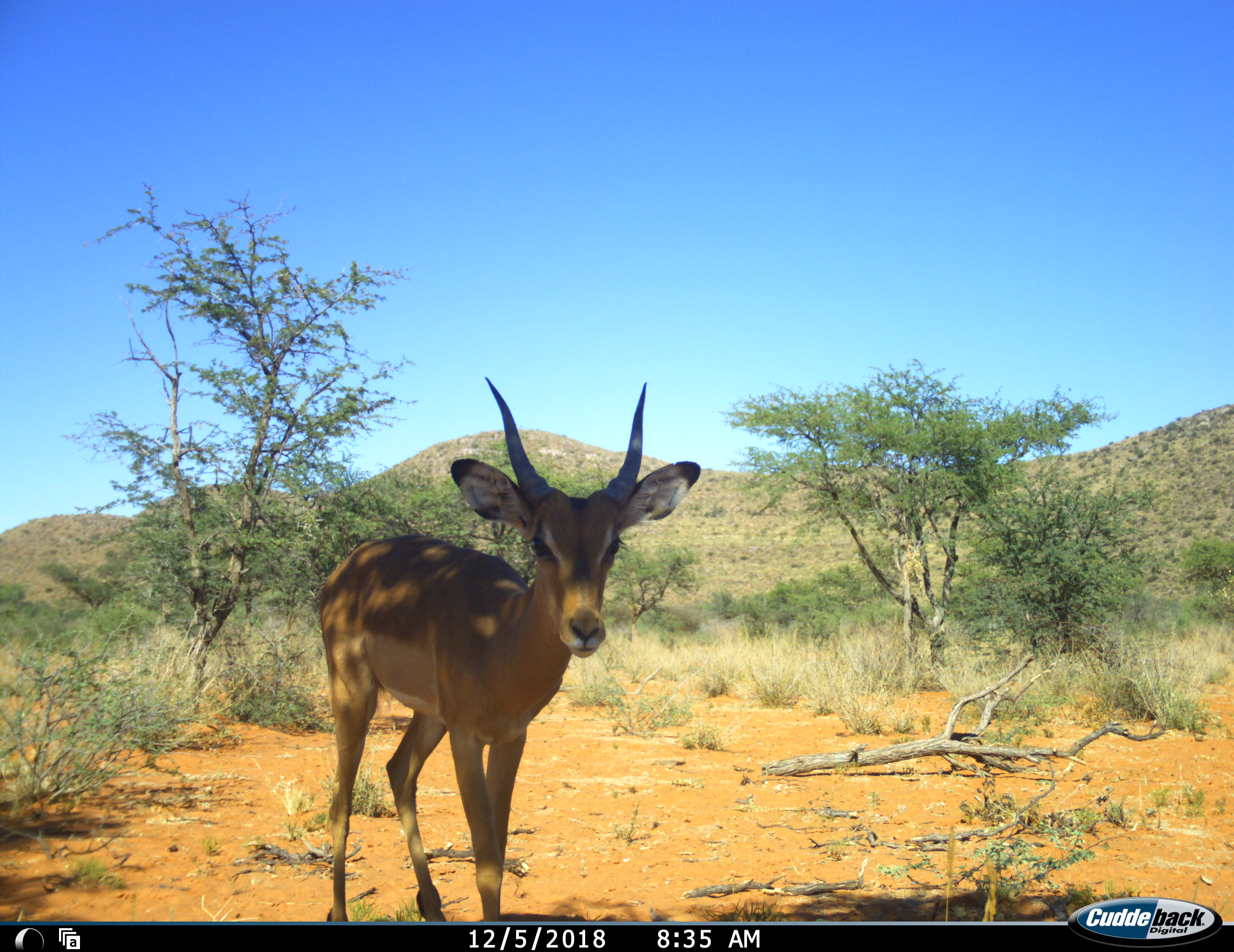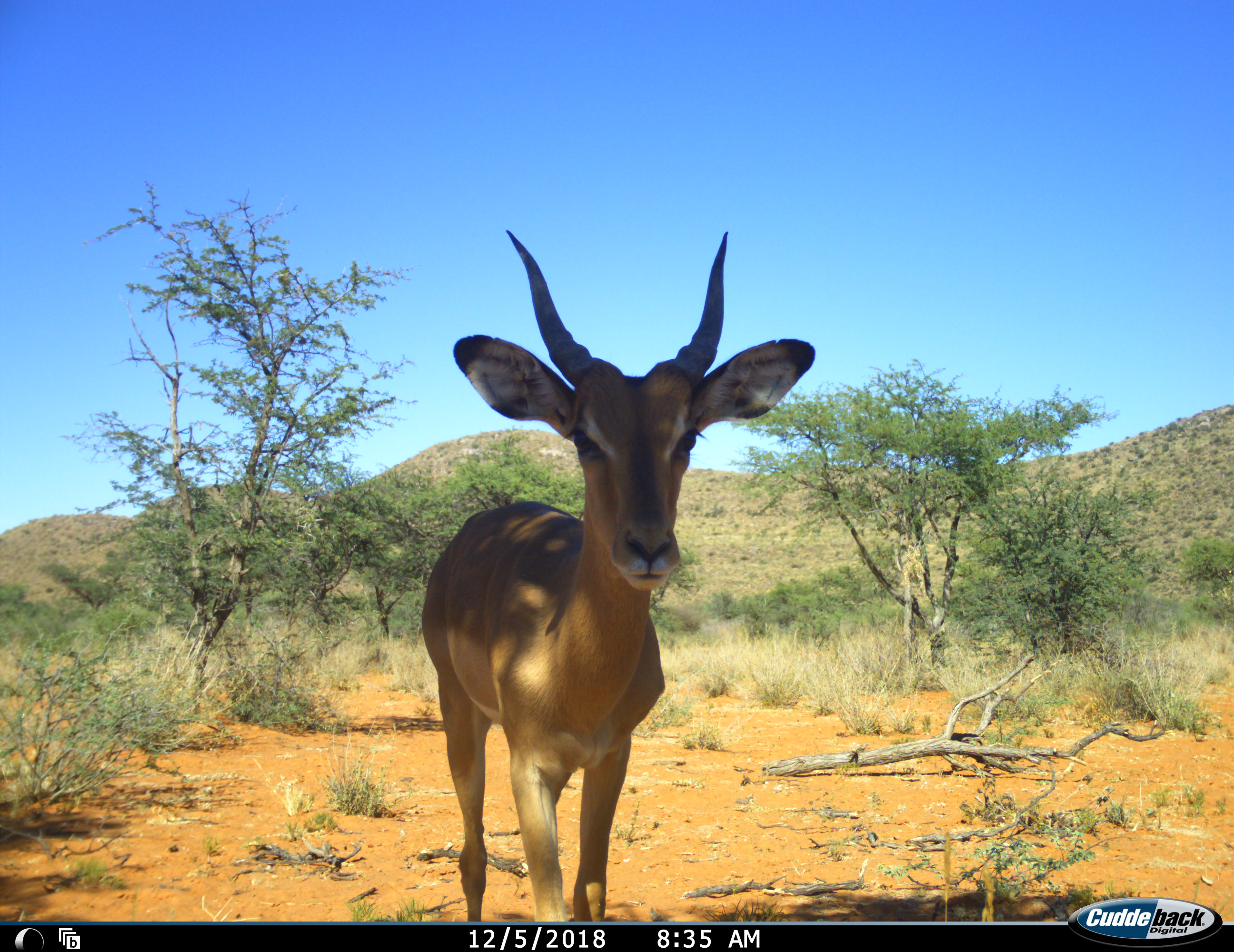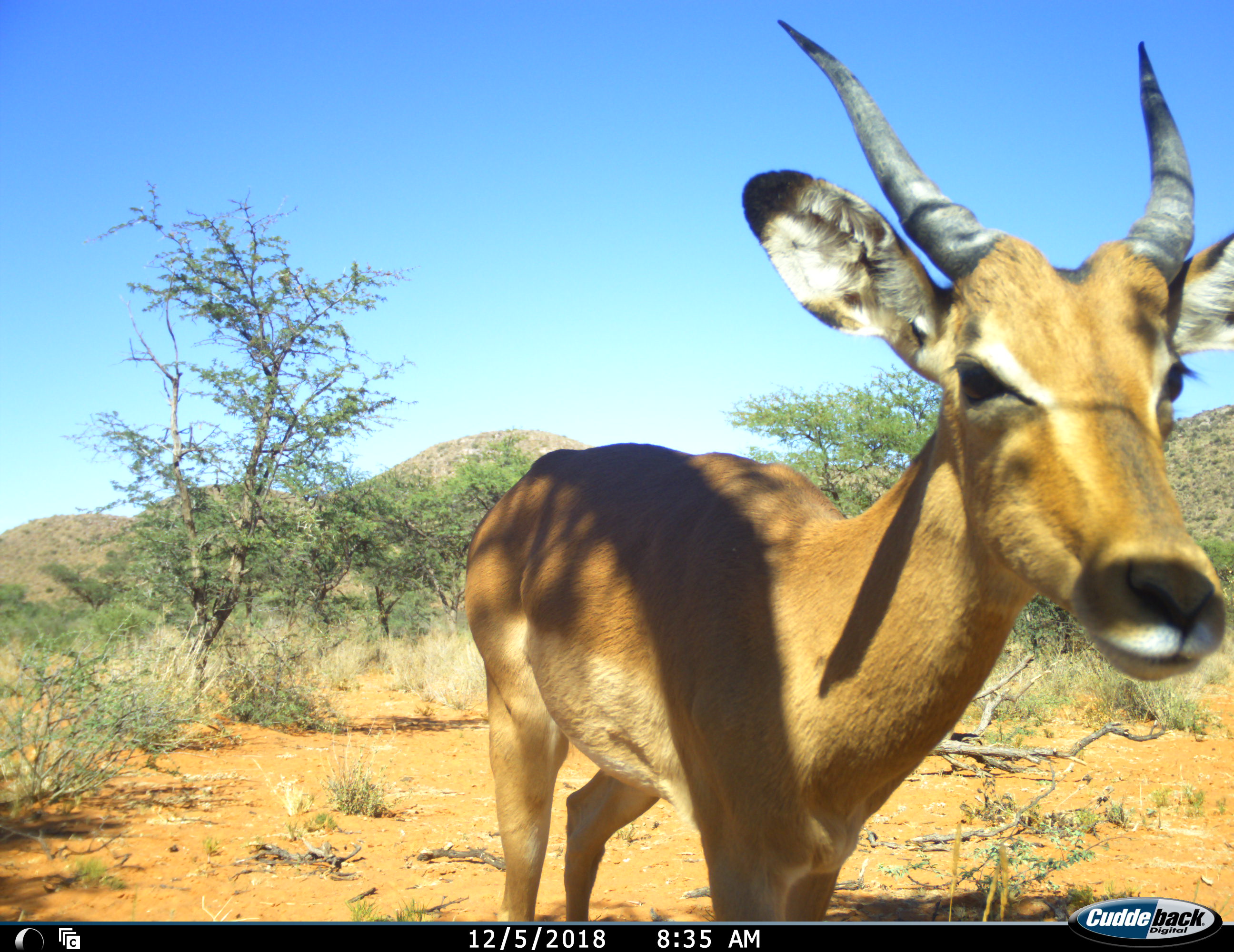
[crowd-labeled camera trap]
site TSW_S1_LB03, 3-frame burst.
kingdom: Animalia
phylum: Chordata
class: Mammalia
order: Artiodactyla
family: Bovidae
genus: Aepyceros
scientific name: Aepyceros melampus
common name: impala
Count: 1.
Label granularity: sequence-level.